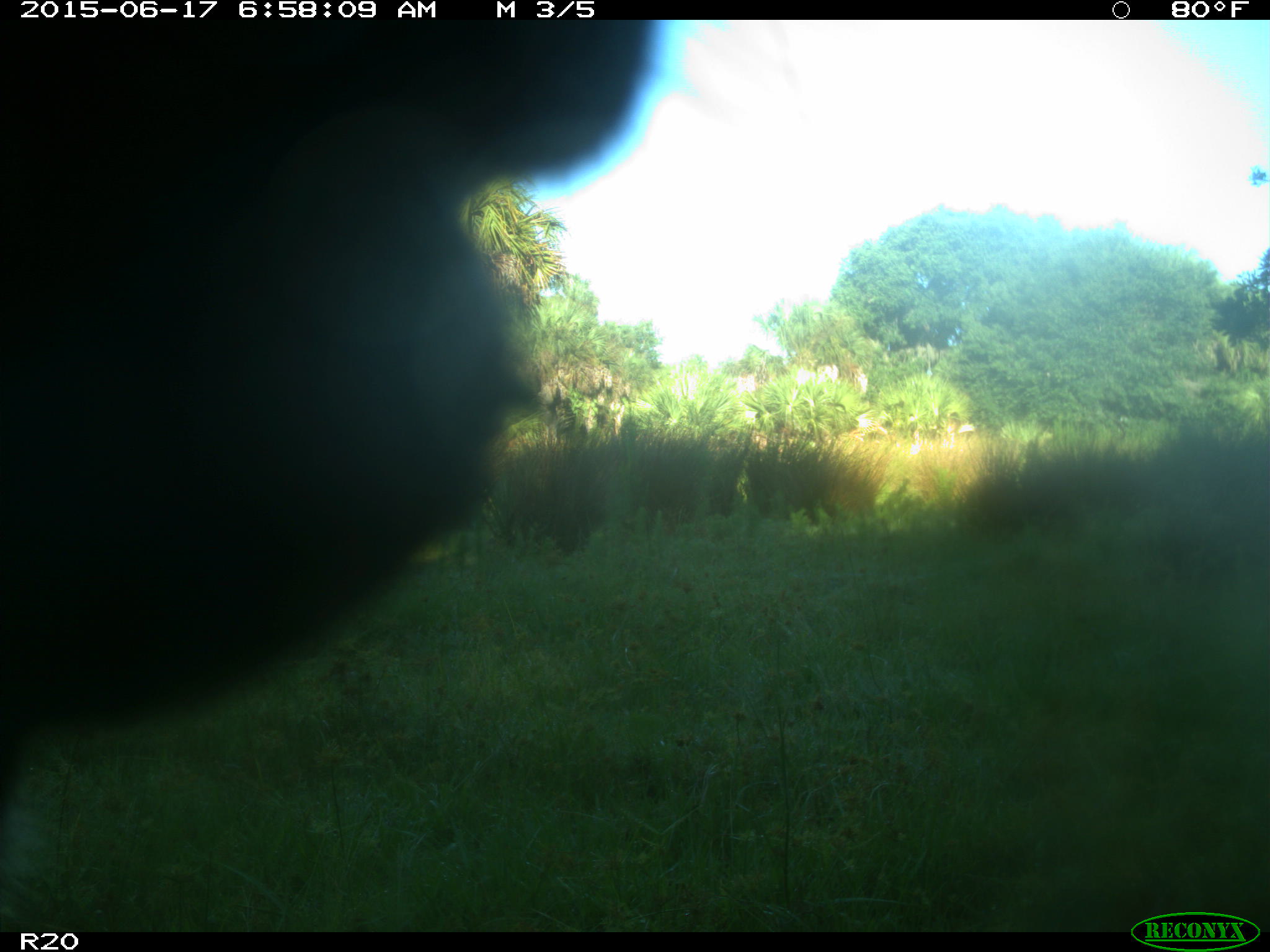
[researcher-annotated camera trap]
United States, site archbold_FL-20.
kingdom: Animalia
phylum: Chordata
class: Mammalia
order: Artiodactyla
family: Bovidae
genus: Bos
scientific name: Bos taurus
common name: domestic cow